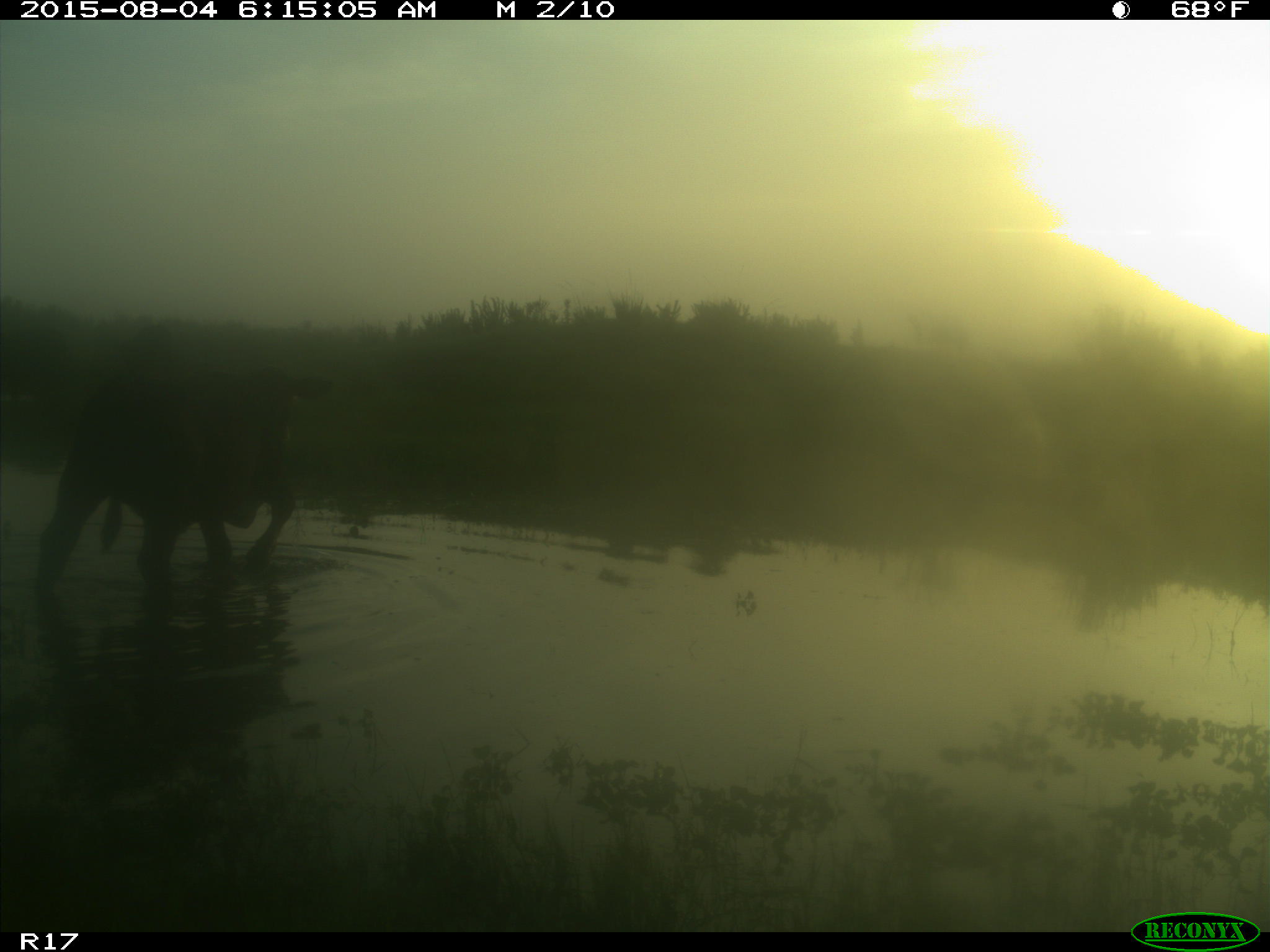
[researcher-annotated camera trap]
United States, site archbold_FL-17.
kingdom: Animalia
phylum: Chordata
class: Mammalia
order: Artiodactyla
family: Bovidae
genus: Bos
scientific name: Bos taurus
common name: domestic cow